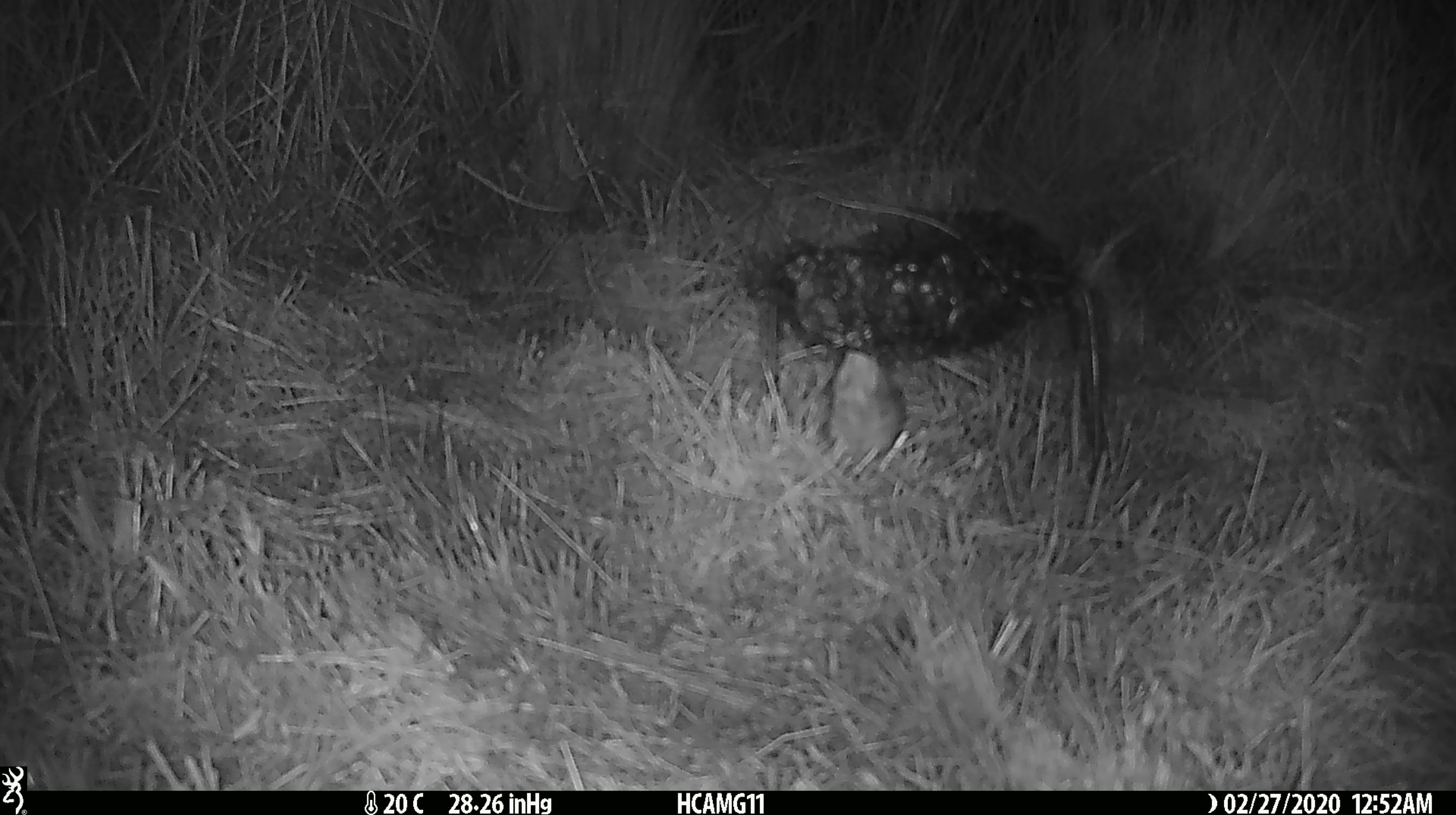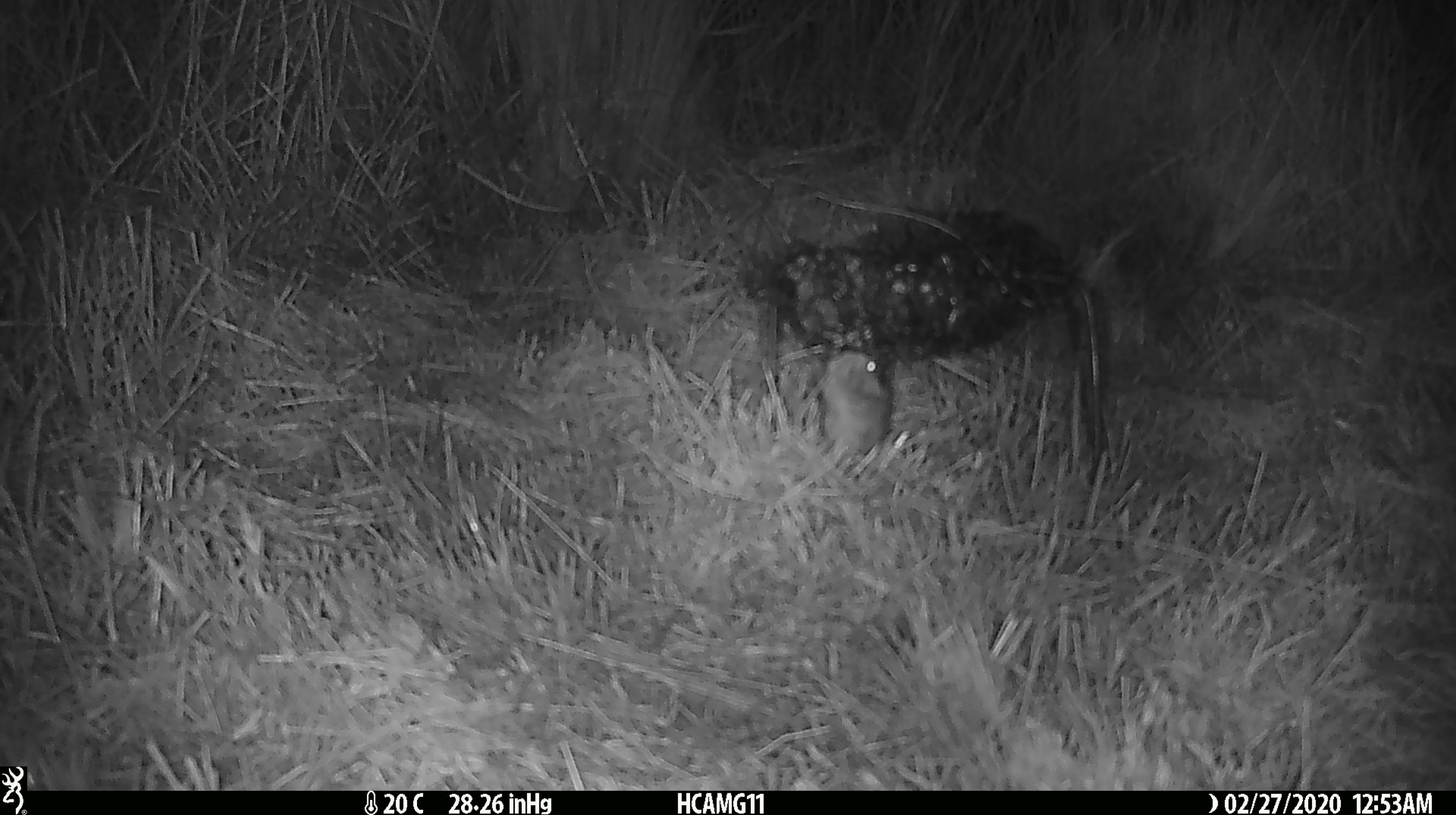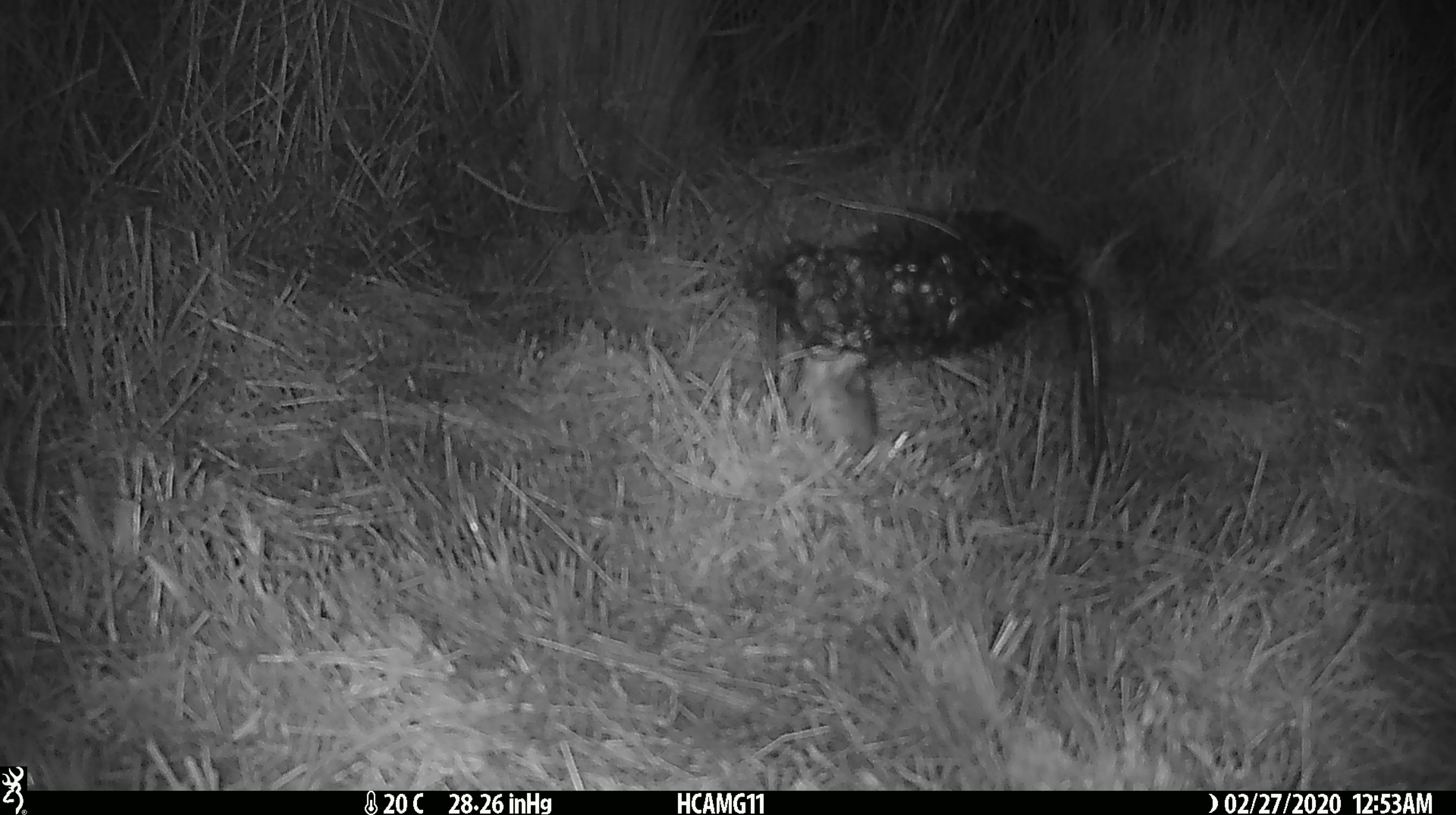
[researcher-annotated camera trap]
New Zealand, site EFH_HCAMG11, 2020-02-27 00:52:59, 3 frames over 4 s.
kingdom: Animalia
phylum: Chordata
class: Mammalia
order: Rodentia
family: Muridae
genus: Mus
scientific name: Mus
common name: mouse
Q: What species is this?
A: Mouse (Mus).